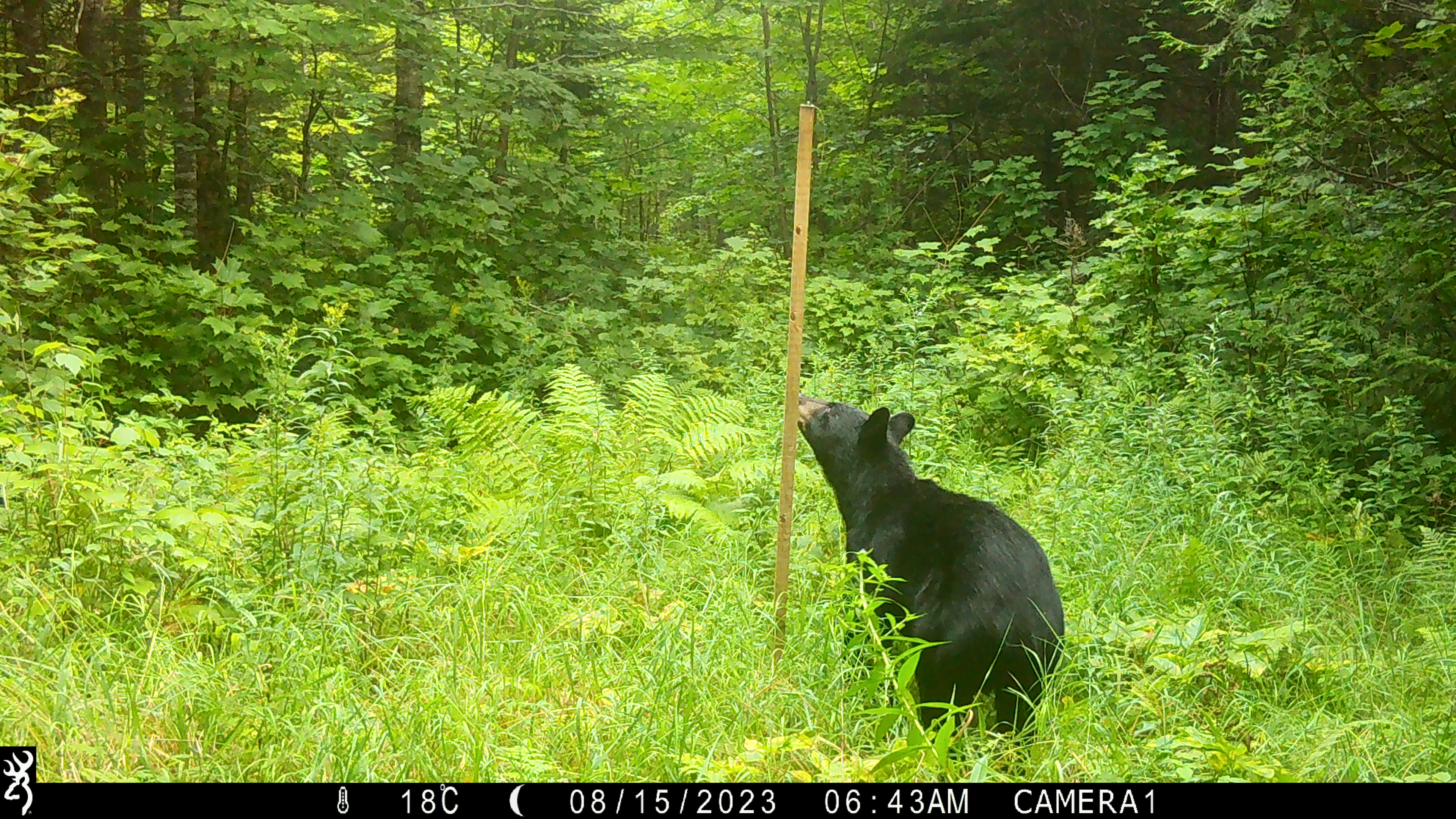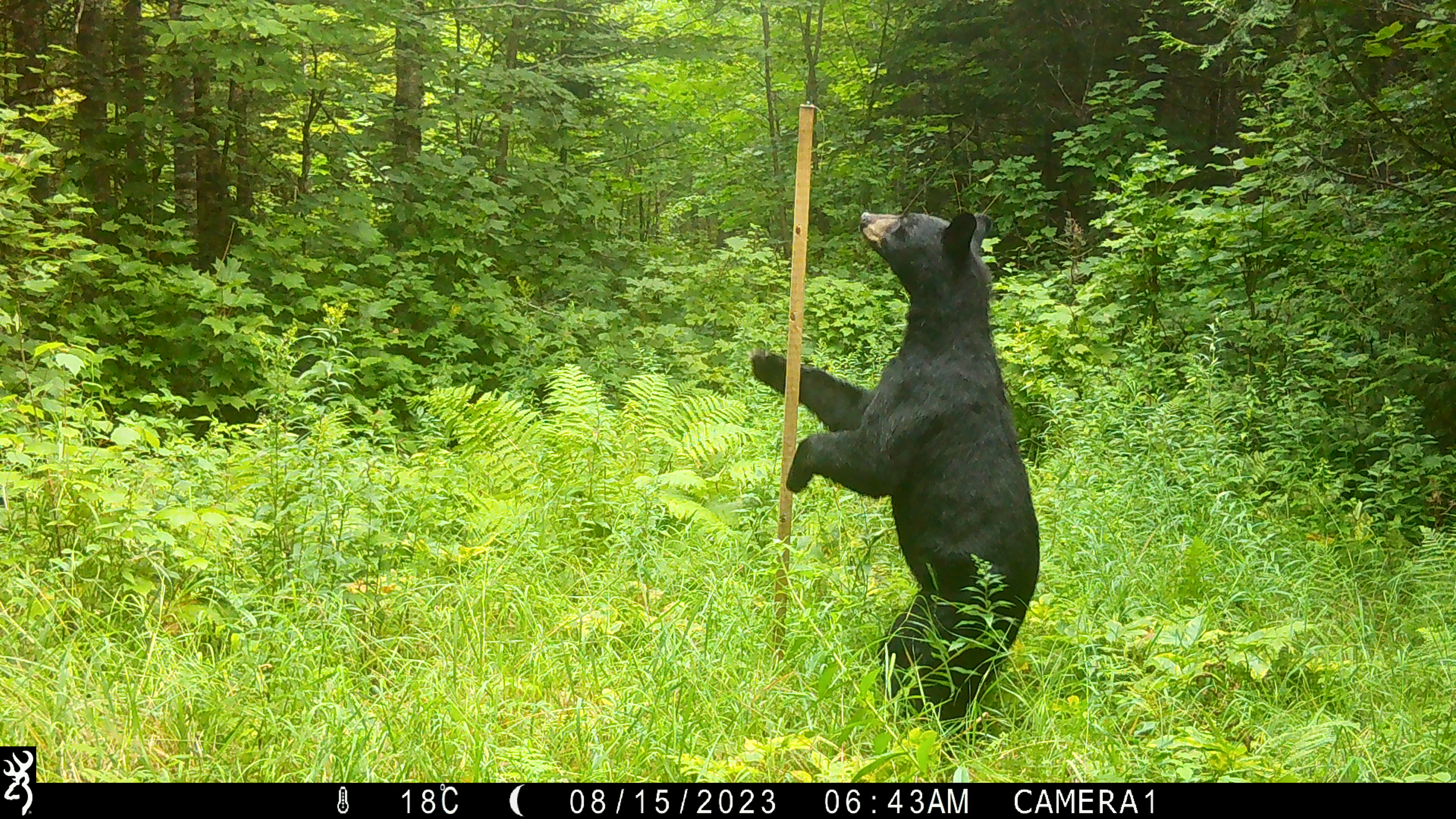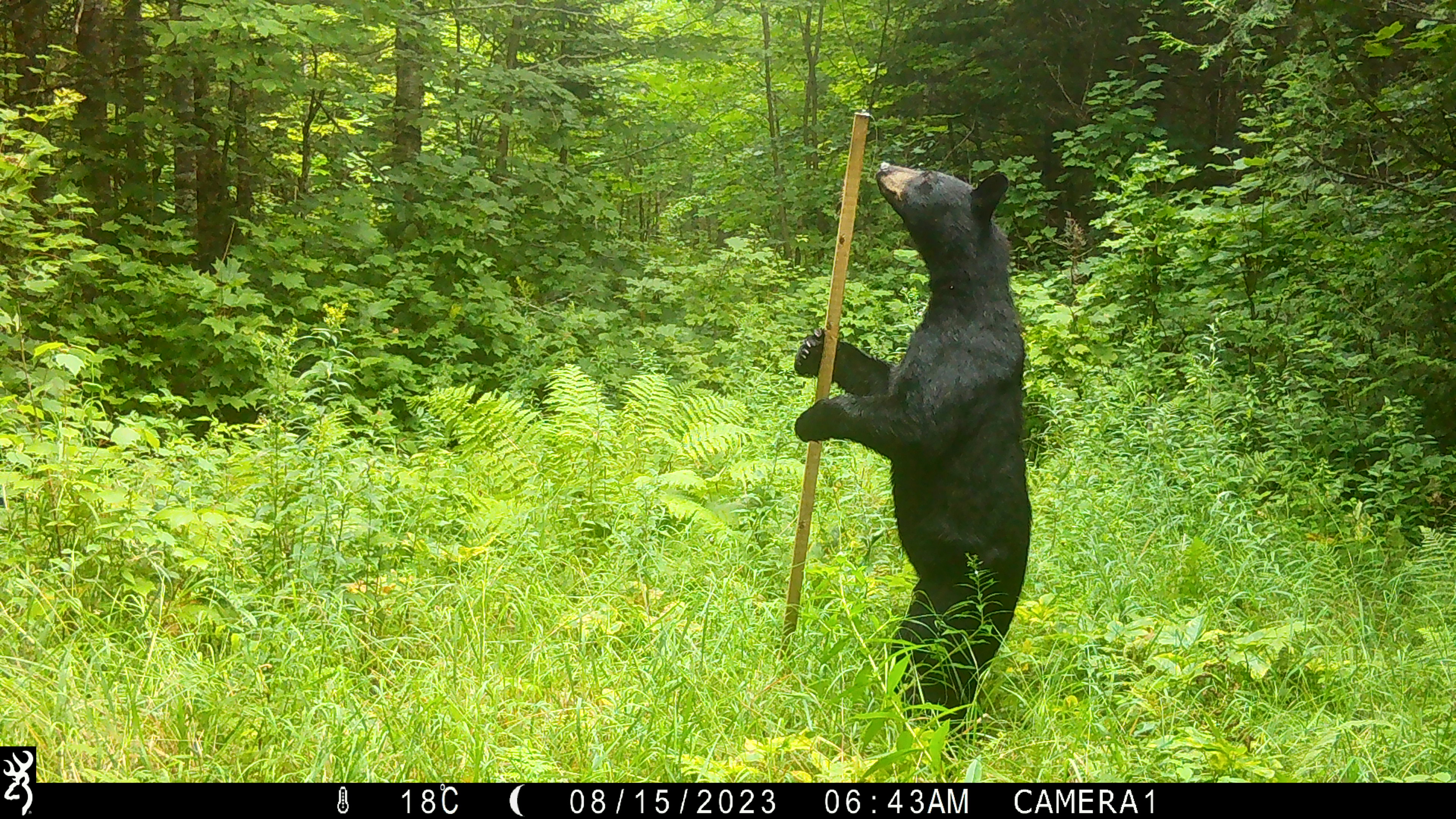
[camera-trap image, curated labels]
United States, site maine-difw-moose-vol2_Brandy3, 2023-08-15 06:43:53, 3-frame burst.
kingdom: Animalia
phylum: Chordata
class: Mammalia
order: Carnivora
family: Ursidae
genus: Ursus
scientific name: Ursus americanus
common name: black bear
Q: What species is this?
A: Black bear (Ursus americanus).